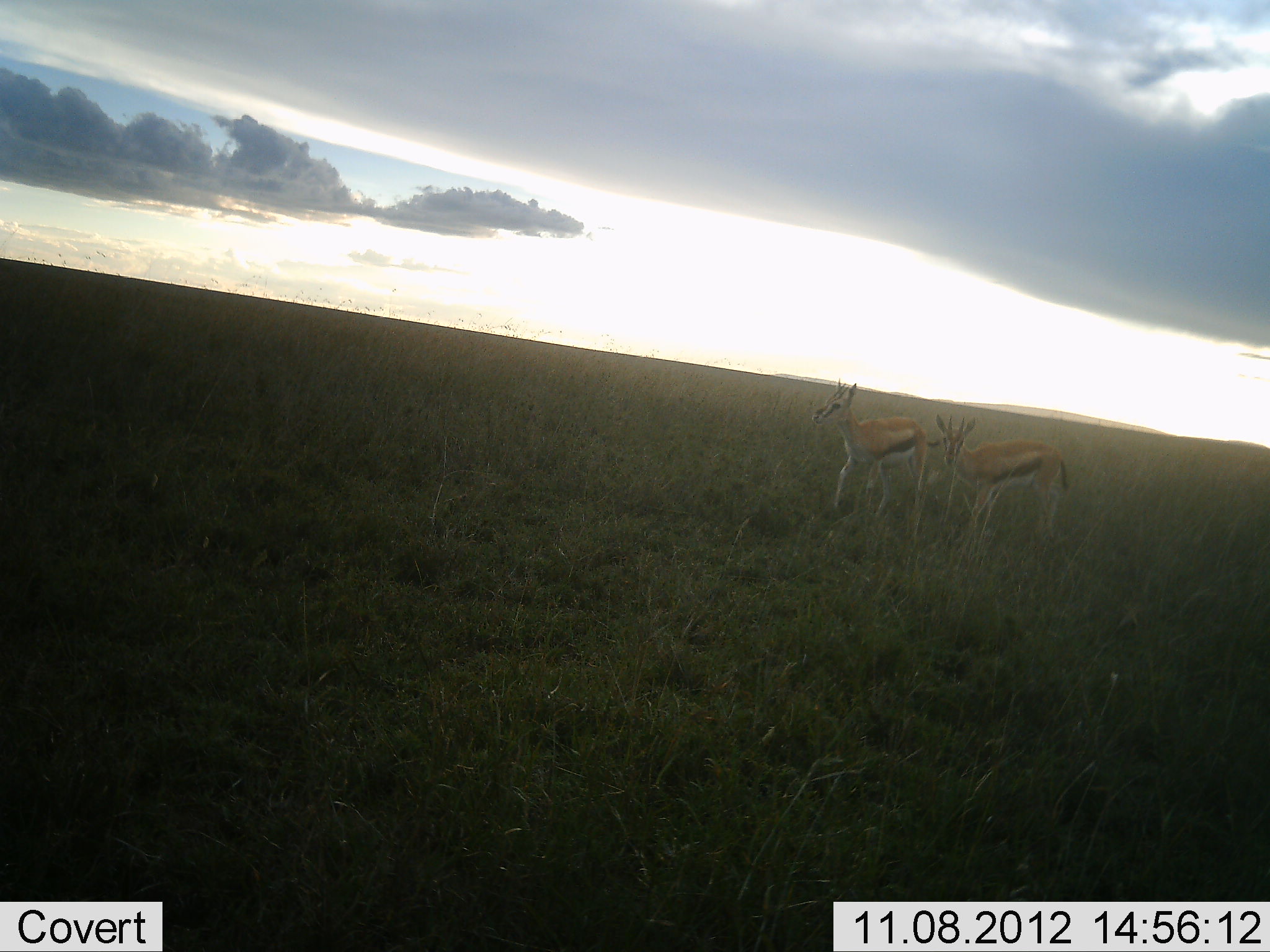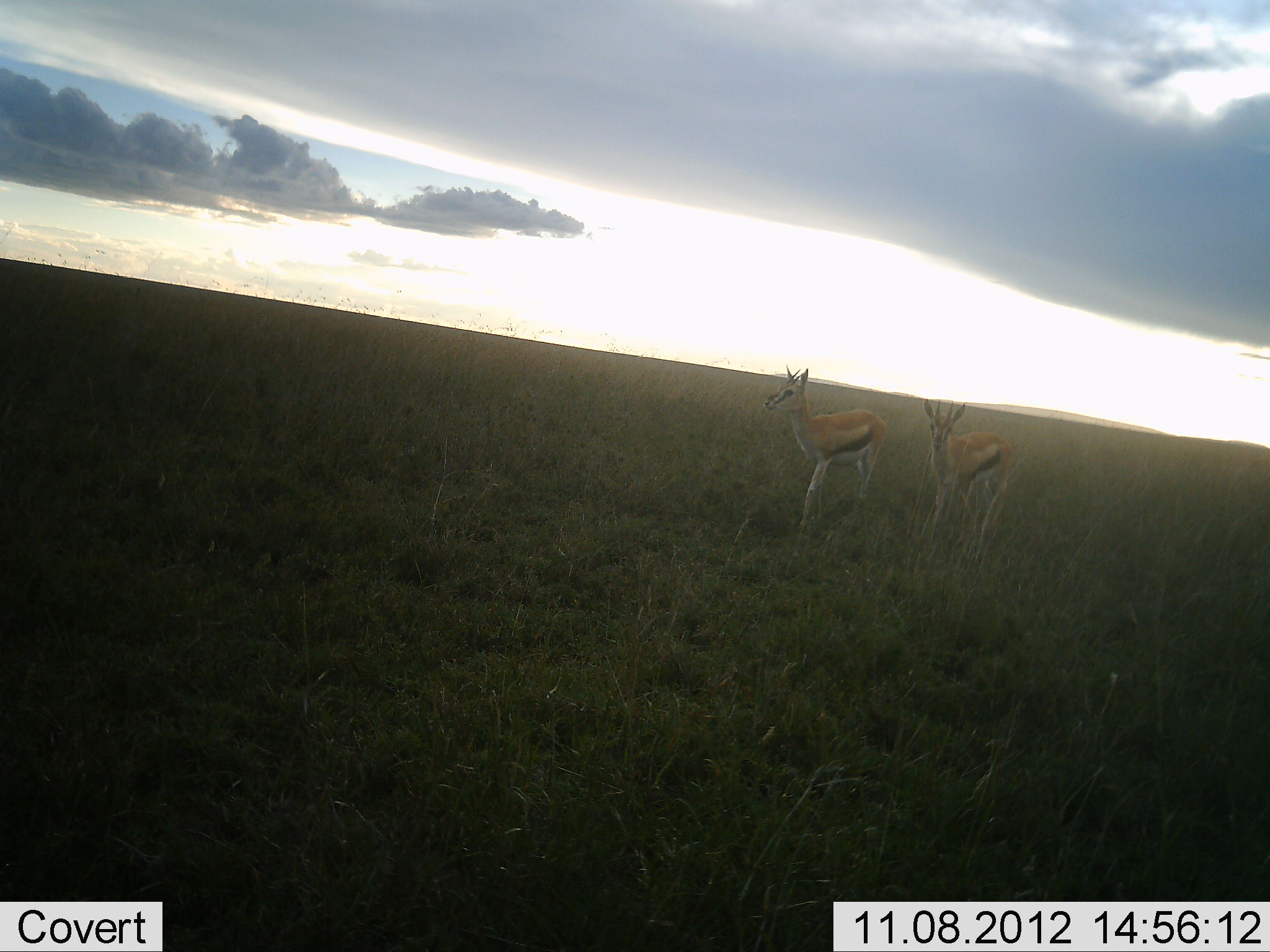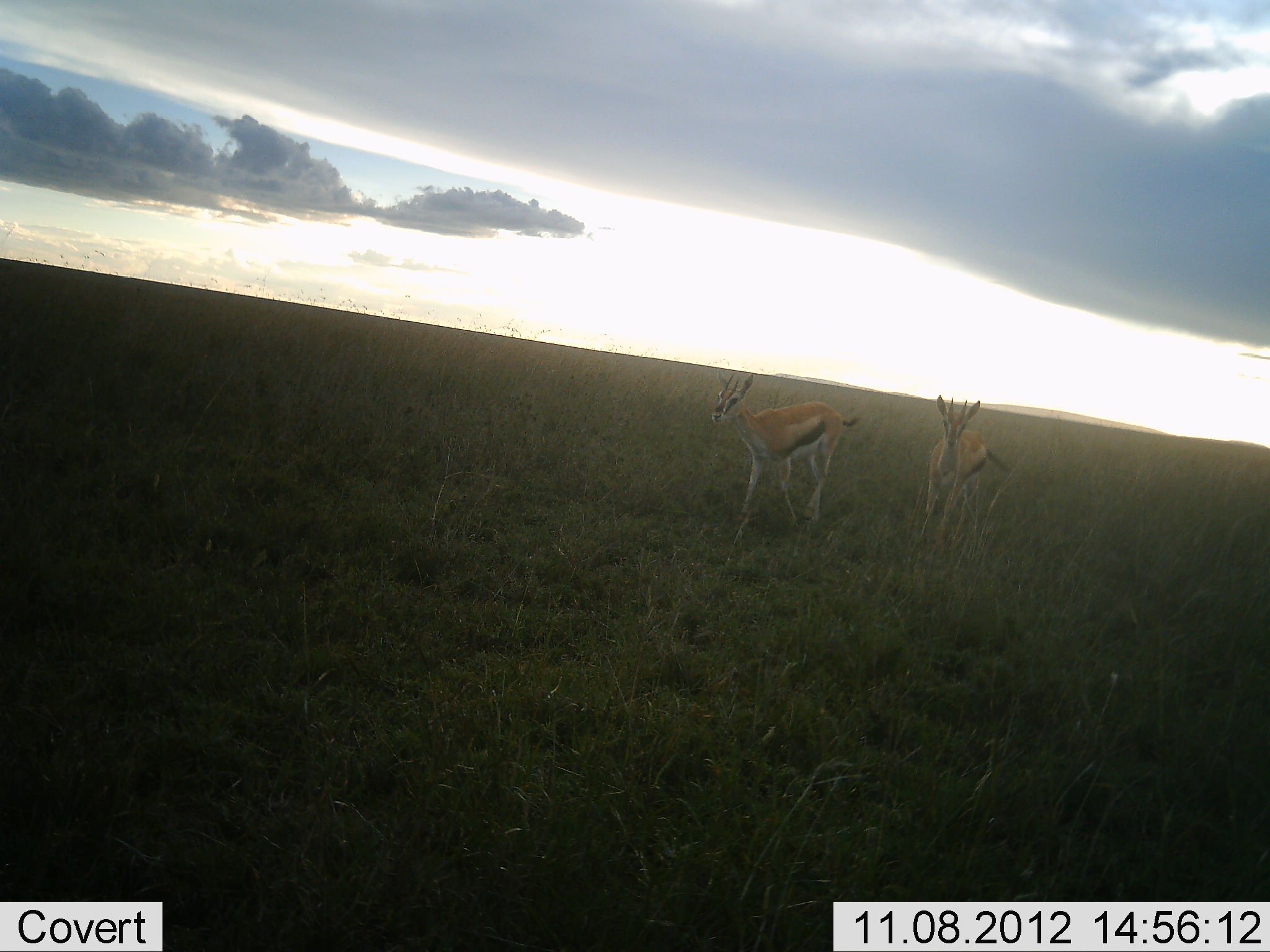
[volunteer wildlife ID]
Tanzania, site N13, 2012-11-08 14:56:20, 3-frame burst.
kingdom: Animalia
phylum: Chordata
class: Mammalia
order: Artiodactyla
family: Bovidae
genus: Eudorcas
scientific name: Eudorcas thomsonii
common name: thomson's gazelle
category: gazellethomsons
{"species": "gazellethomsons (thomson's gazelle) (Eudorcas thomsonii)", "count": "2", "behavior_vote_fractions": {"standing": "20%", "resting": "0%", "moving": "80%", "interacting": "0%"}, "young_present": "0%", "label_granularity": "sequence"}